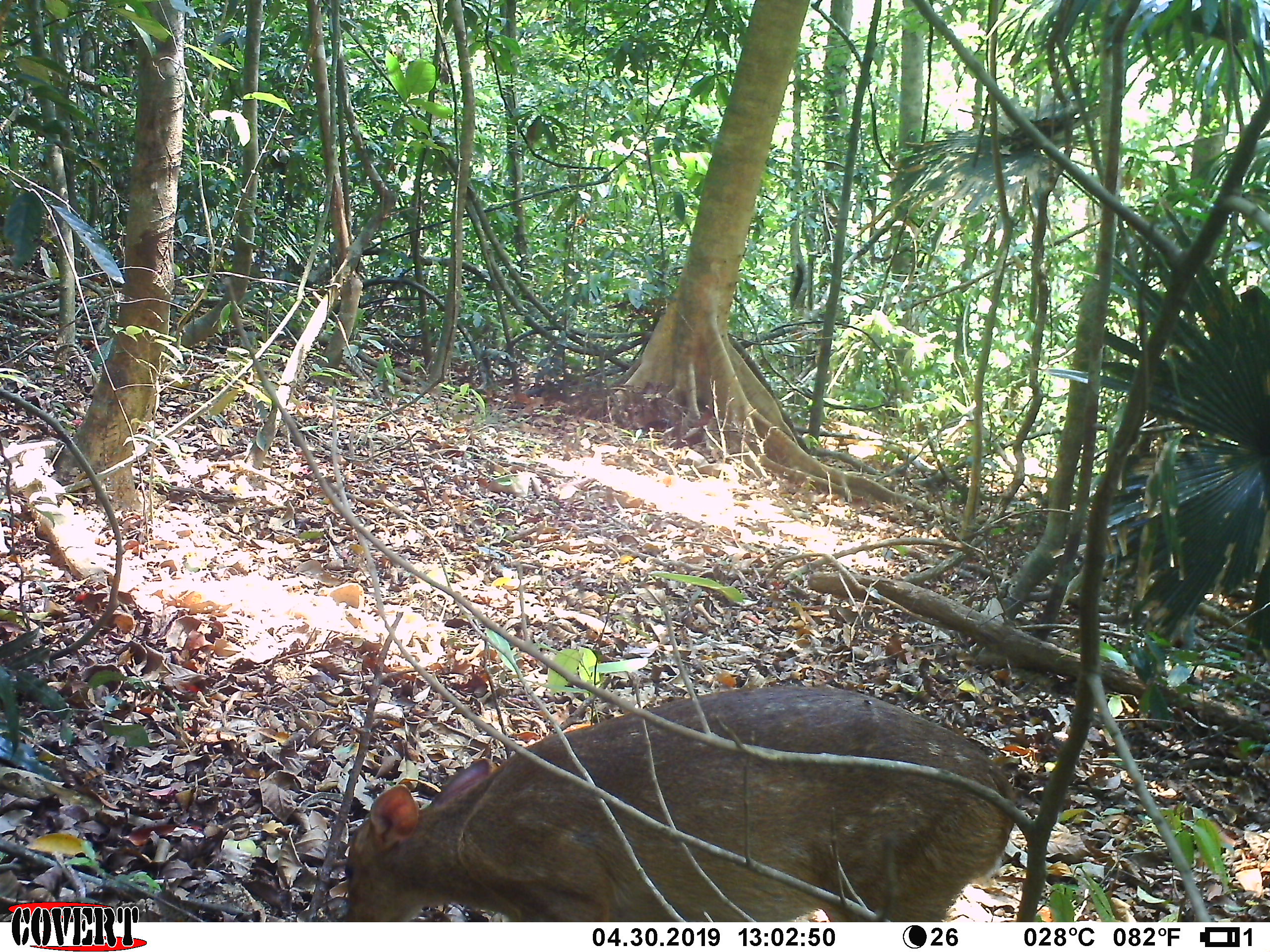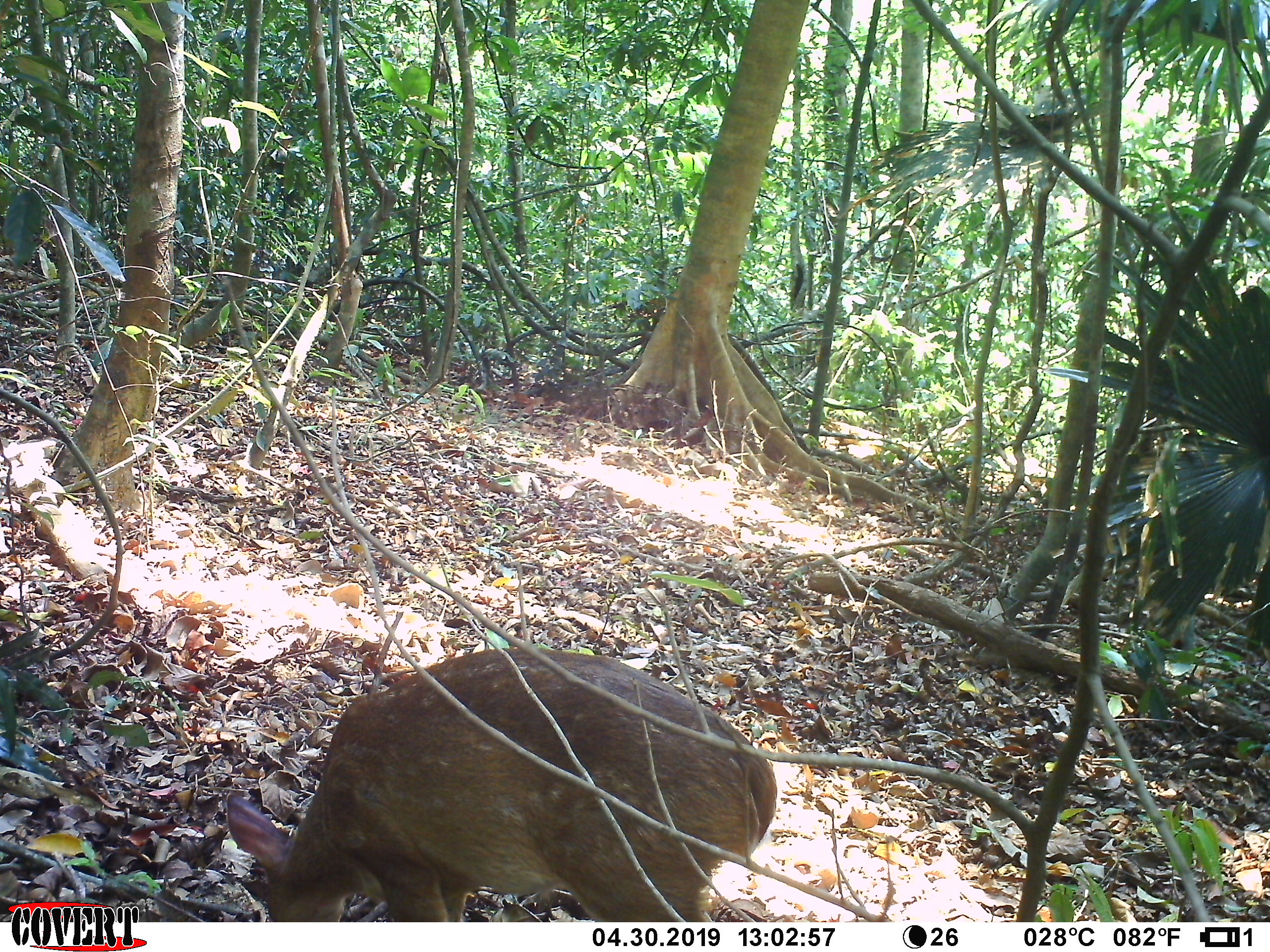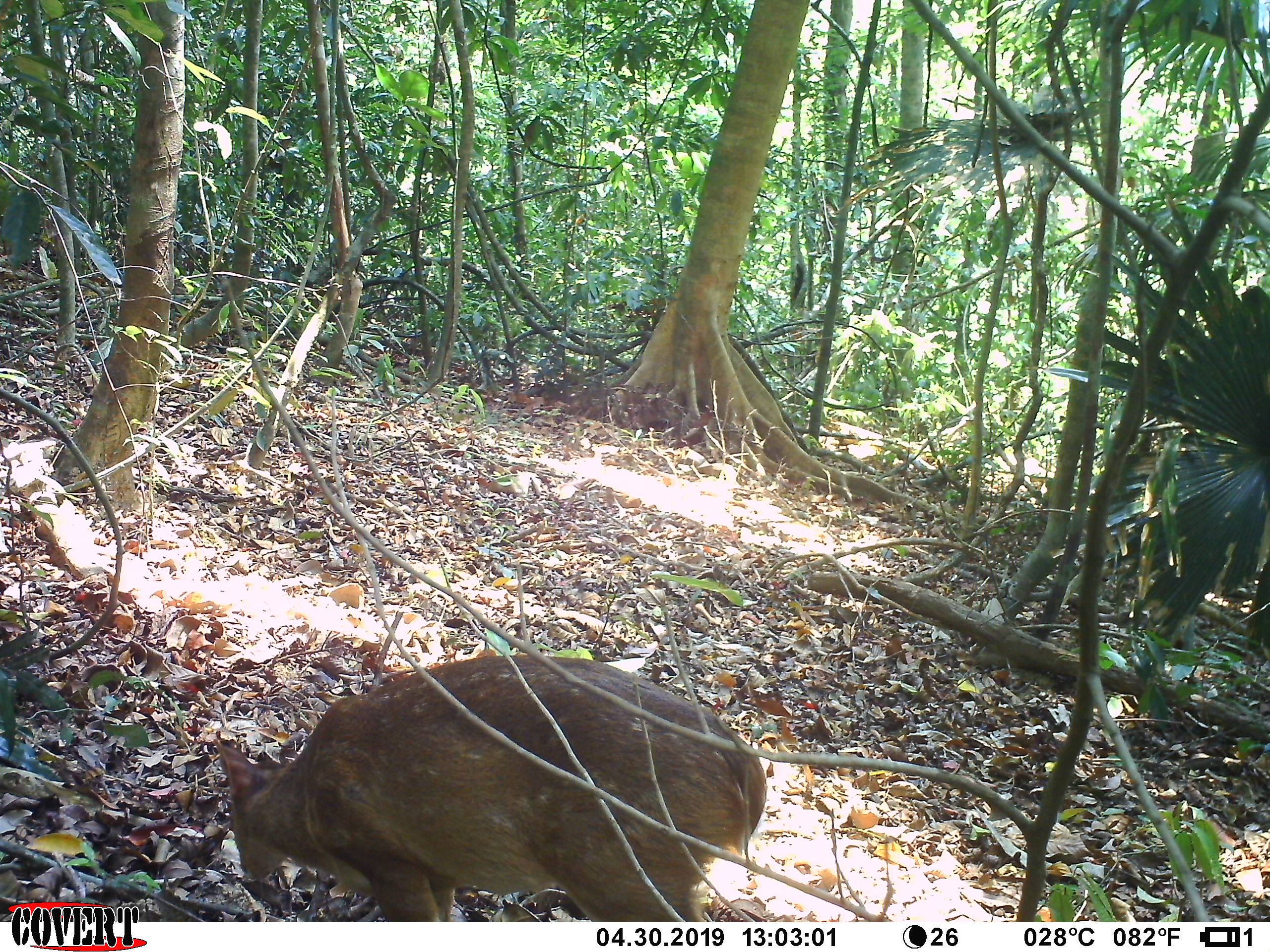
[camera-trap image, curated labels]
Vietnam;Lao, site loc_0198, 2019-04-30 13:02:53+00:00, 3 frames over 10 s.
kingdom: Animalia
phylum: Chordata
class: Mammalia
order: Artiodactyla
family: Cervidae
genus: Muntiacus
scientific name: Muntiacus vuquangensis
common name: large-antlered muntjac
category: large antlered muntjac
Large antlered muntjac (large-antlered muntjac) (Muntiacus vuquangensis). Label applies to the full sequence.